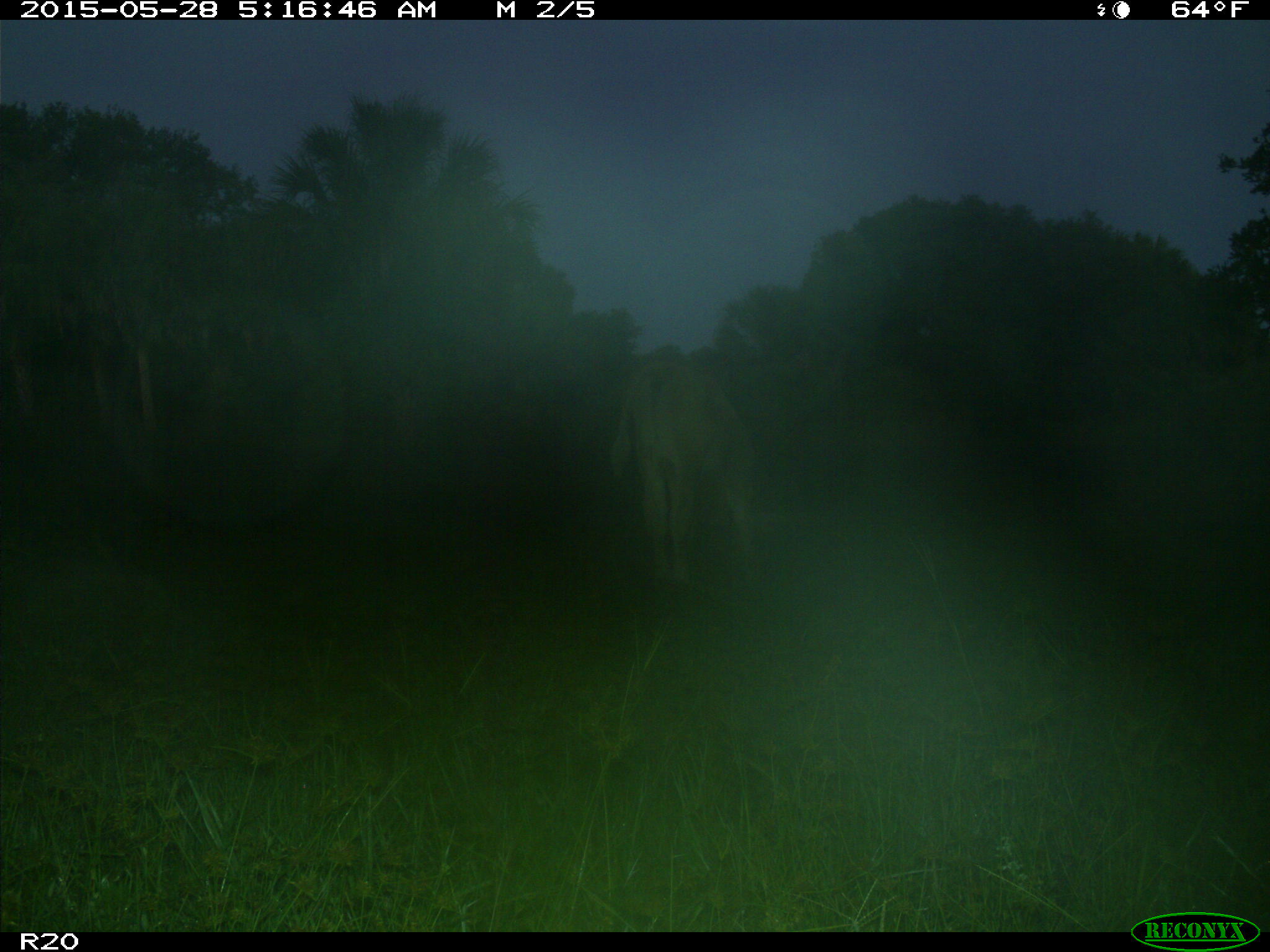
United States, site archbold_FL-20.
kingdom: Animalia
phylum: Chordata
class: Mammalia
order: Artiodactyla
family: Bovidae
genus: Bos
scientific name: Bos taurus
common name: domestic cow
Bos taurus (domestic cow).